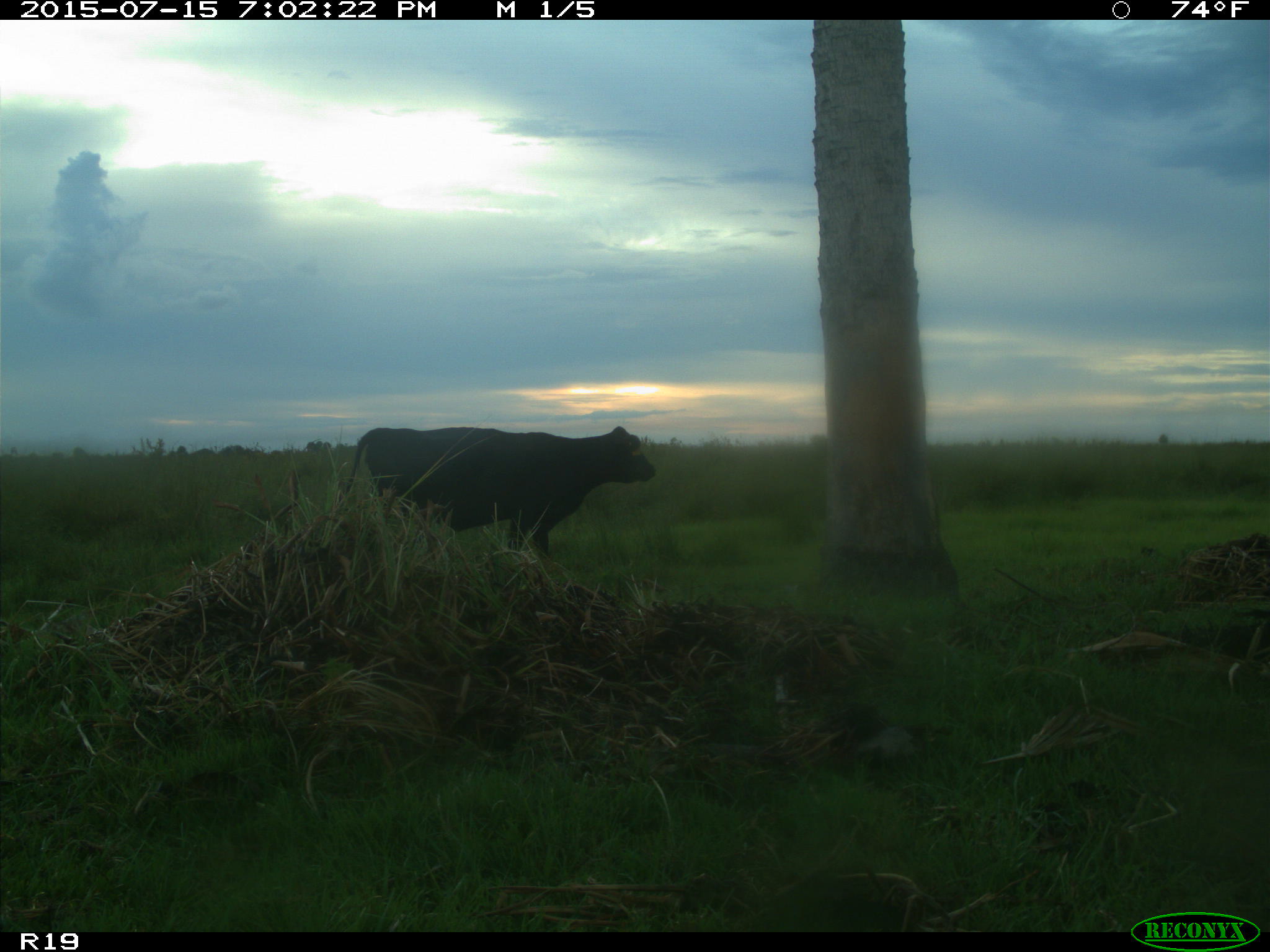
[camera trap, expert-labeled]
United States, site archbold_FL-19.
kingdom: Animalia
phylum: Chordata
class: Mammalia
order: Artiodactyla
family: Bovidae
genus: Bos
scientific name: Bos taurus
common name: domestic cow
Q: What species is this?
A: Bos taurus (domestic cow).